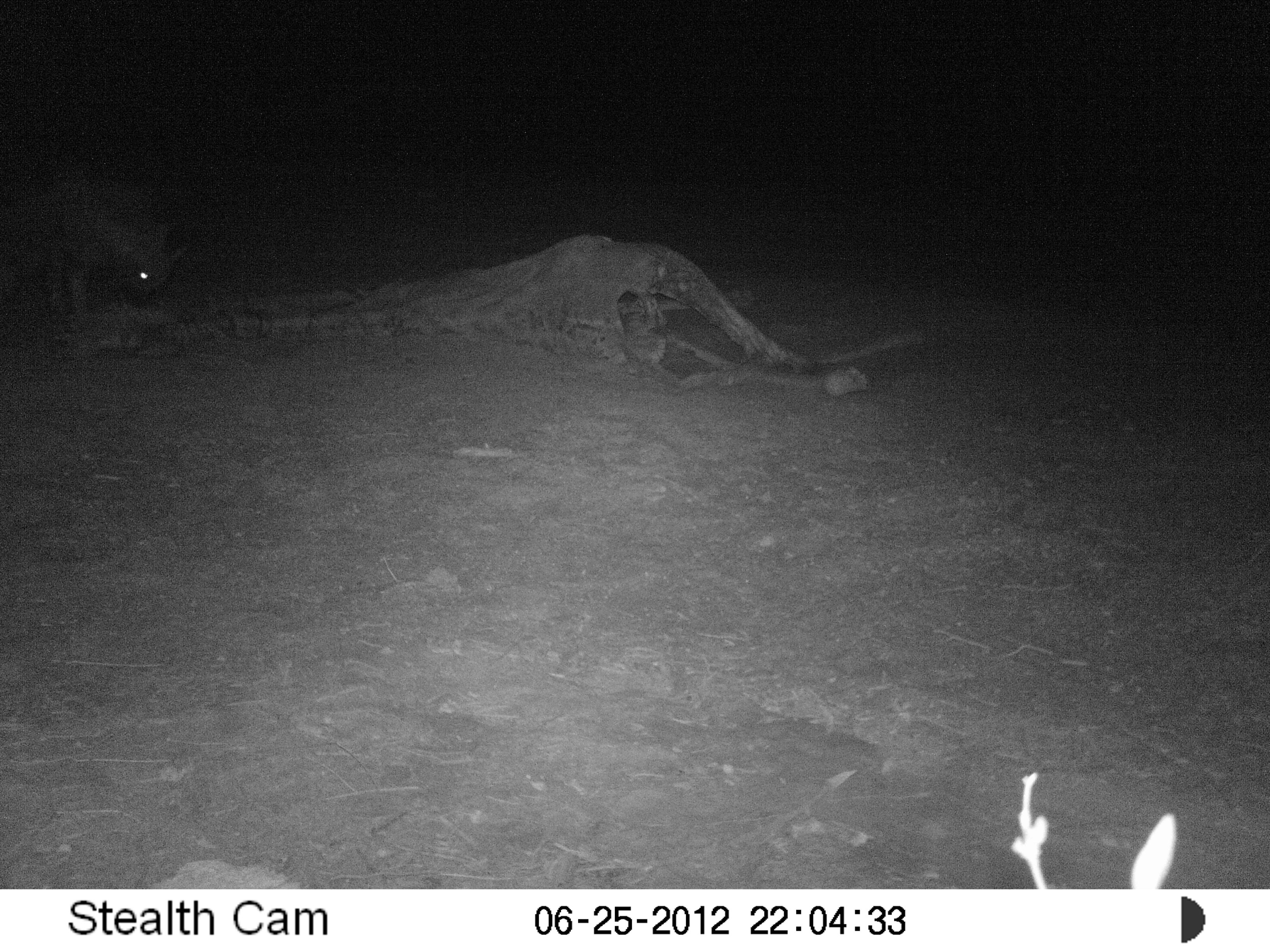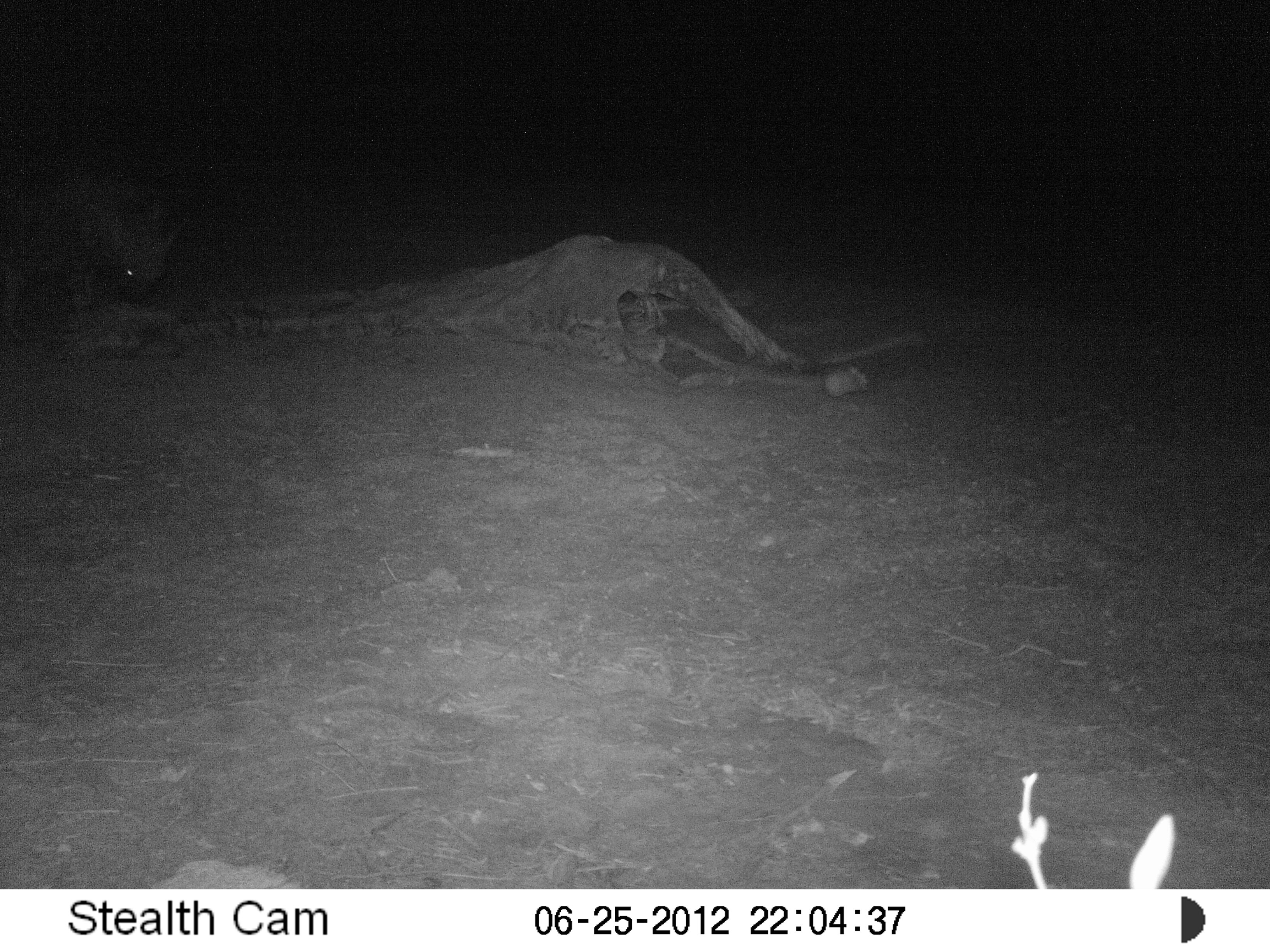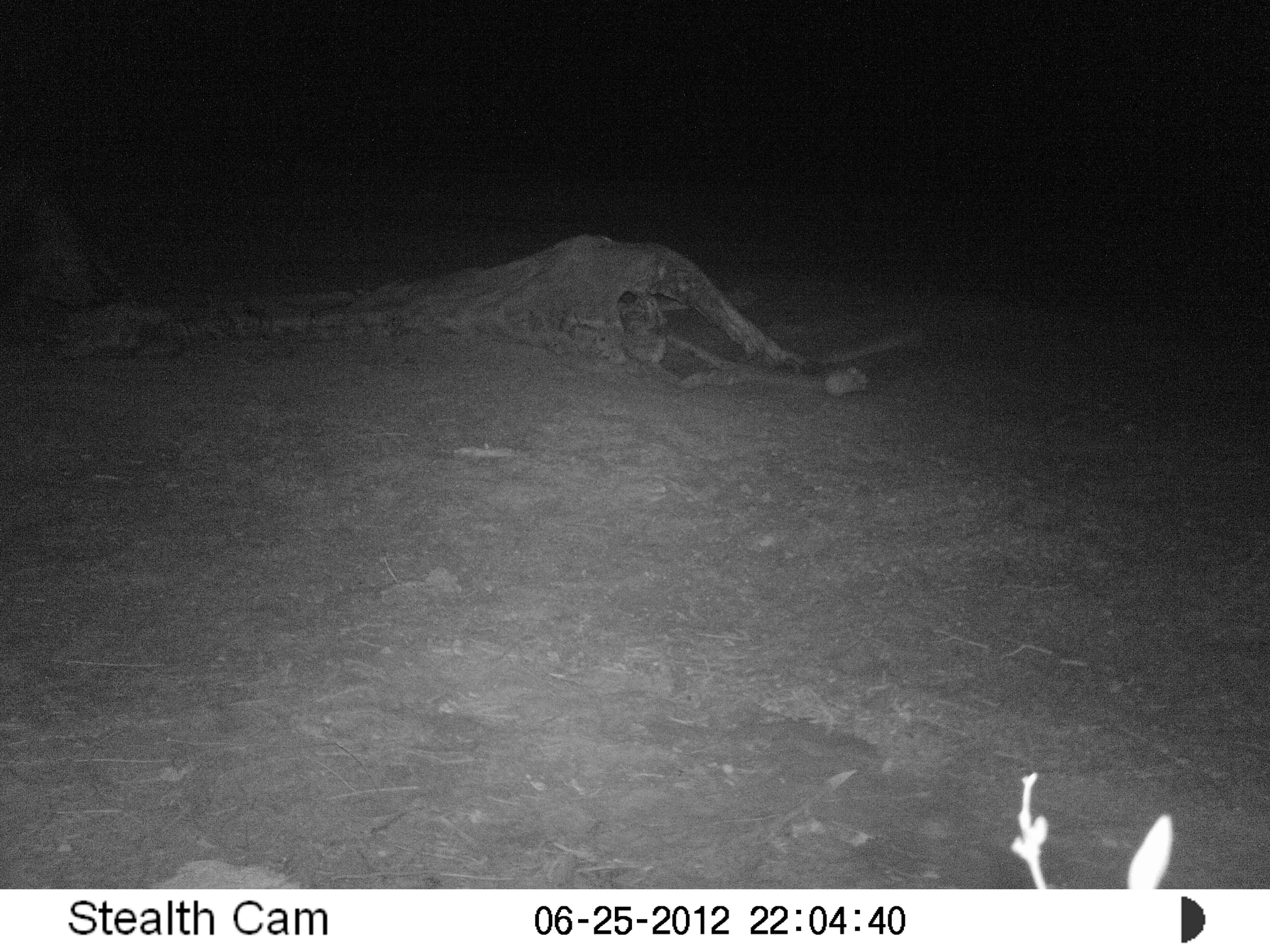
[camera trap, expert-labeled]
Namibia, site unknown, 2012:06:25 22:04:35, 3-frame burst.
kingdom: Animalia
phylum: Chordata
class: Mammalia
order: Carnivora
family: Hyaenidae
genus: Parahyaena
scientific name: Parahyaena brunnea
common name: brown hyena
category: hyaena brunnea